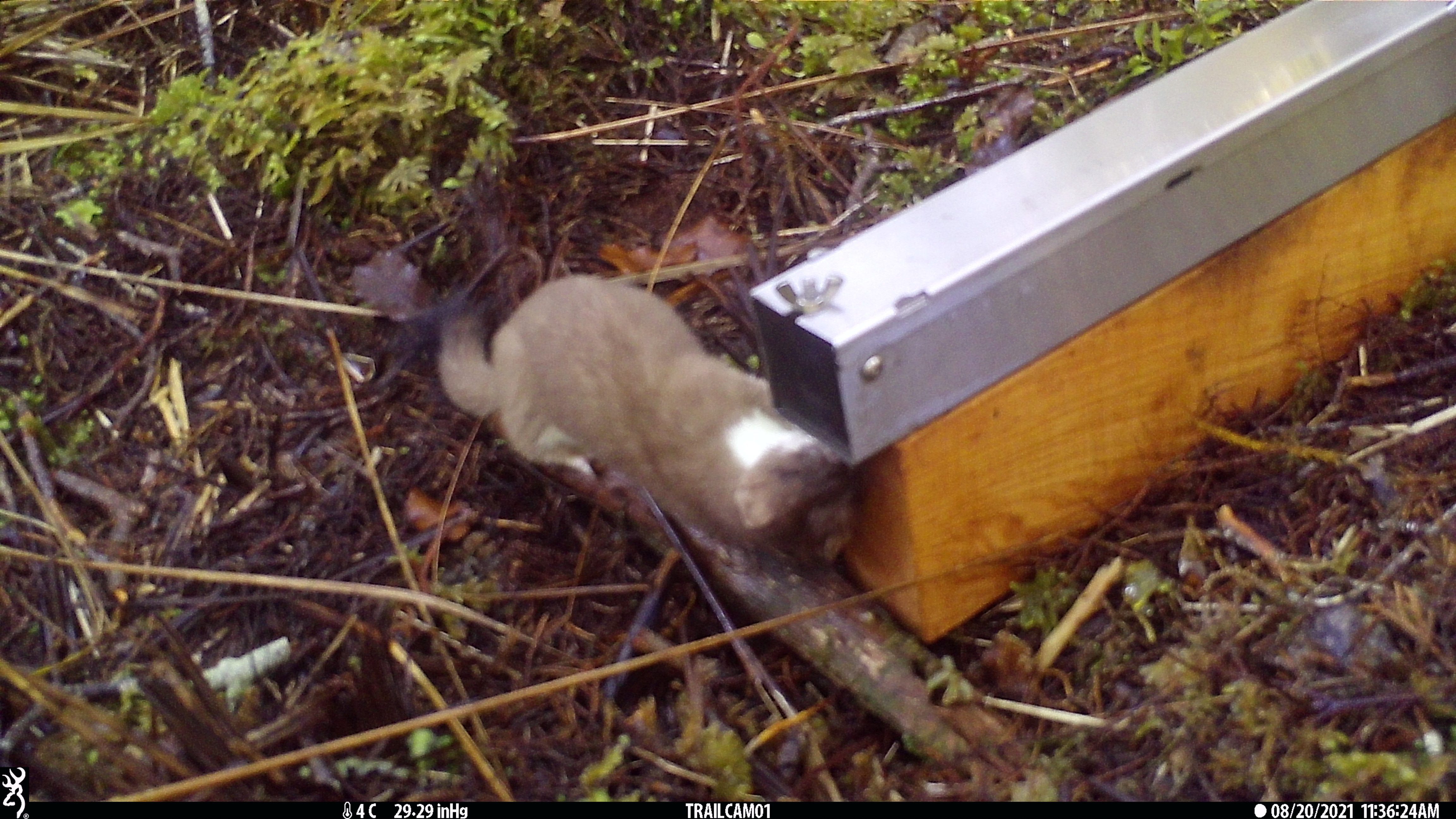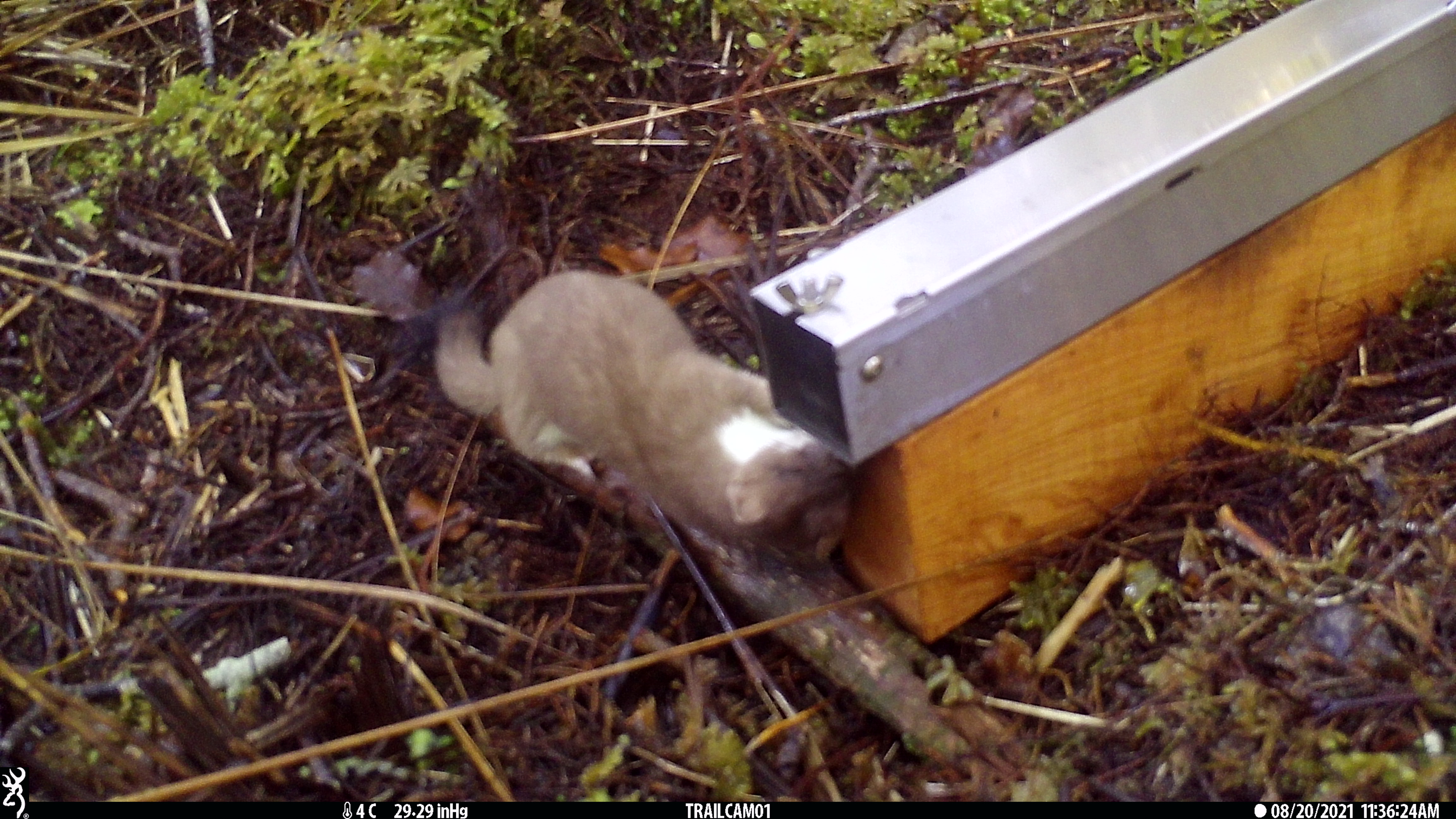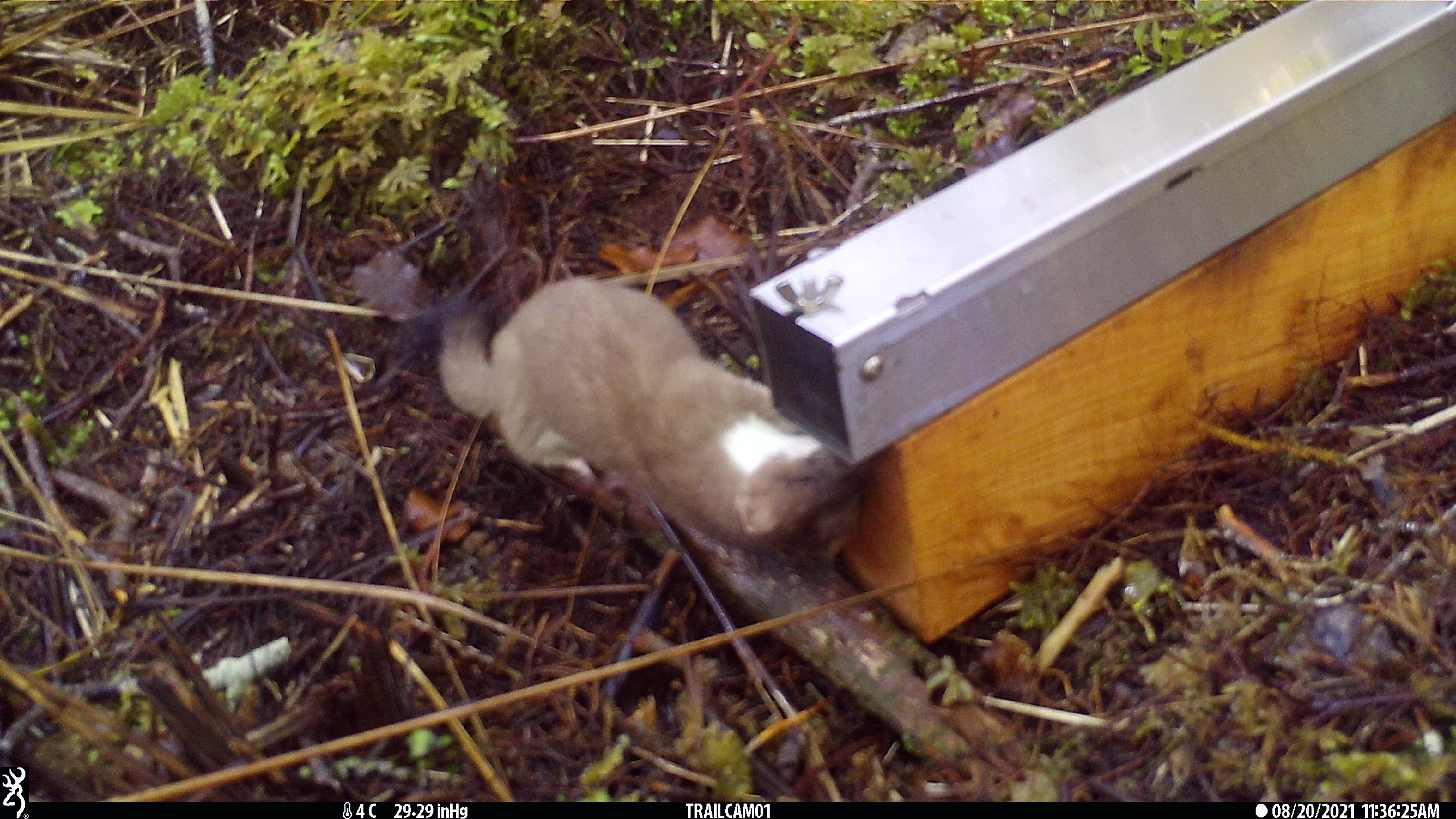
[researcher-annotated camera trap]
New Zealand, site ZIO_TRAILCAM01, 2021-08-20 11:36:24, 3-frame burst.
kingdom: Animalia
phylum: Chordata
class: Mammalia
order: Carnivora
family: Mustelidae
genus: Mustela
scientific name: Mustela erminea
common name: stoat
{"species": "stoat (Mustela erminea)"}